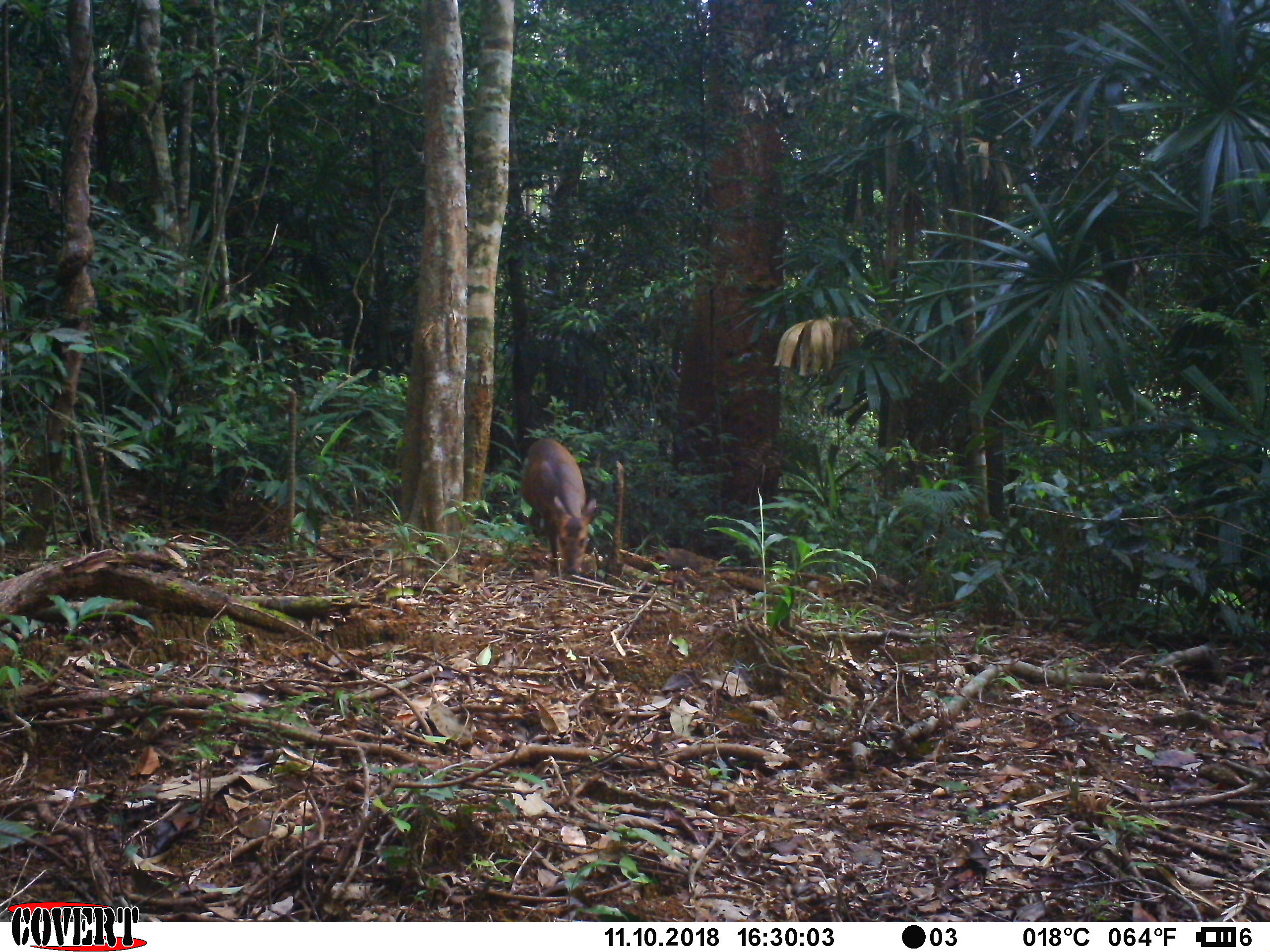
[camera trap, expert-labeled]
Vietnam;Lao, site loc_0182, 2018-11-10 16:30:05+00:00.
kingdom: Animalia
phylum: Chordata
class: Mammalia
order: Artiodactyla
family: Cervidae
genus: Muntiacus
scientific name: Muntiacus vuquangensis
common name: large-antlered muntjac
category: large antlered muntjac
Large antlered muntjac (large-antlered muntjac) (Muntiacus vuquangensis). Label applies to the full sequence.